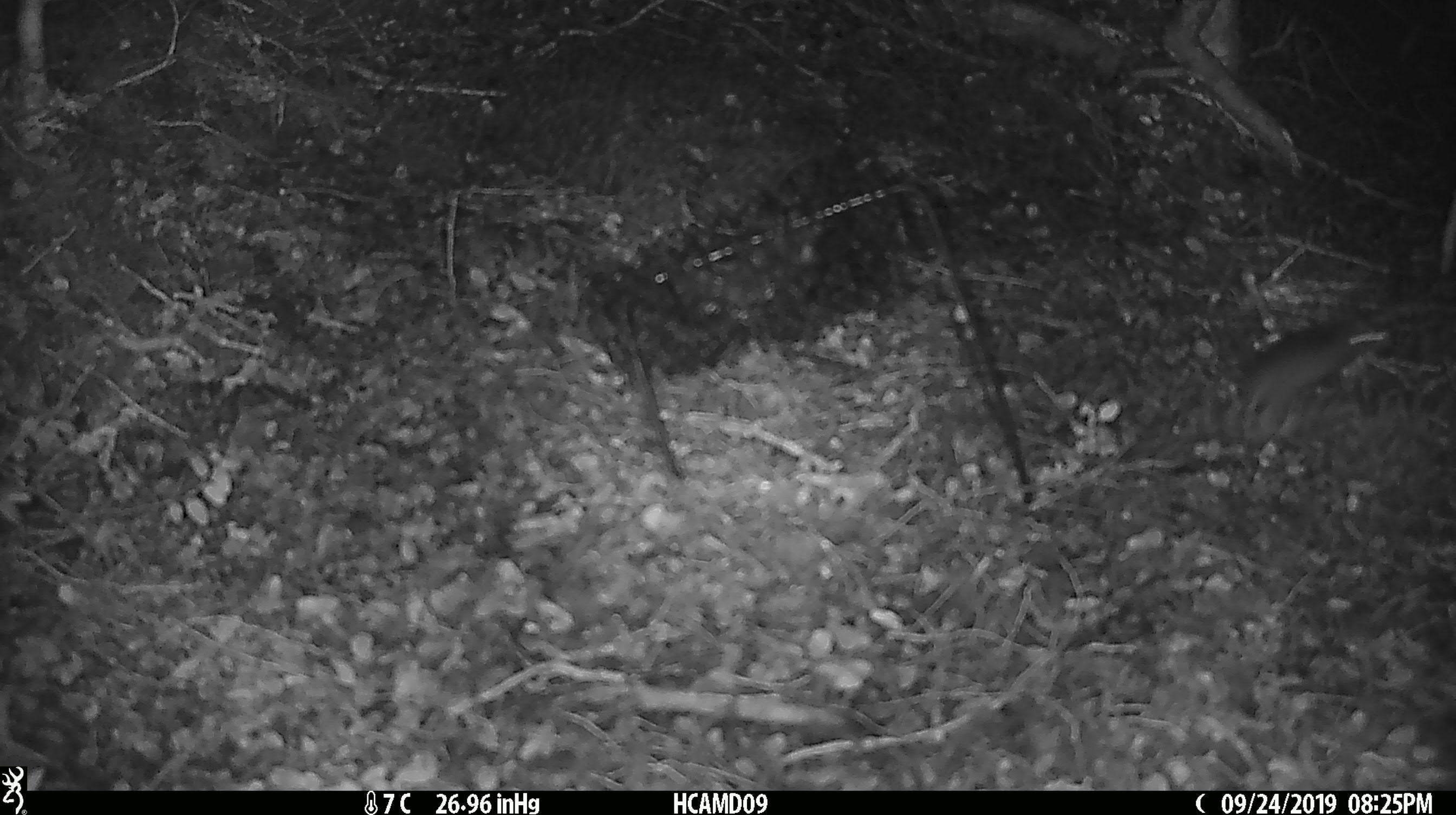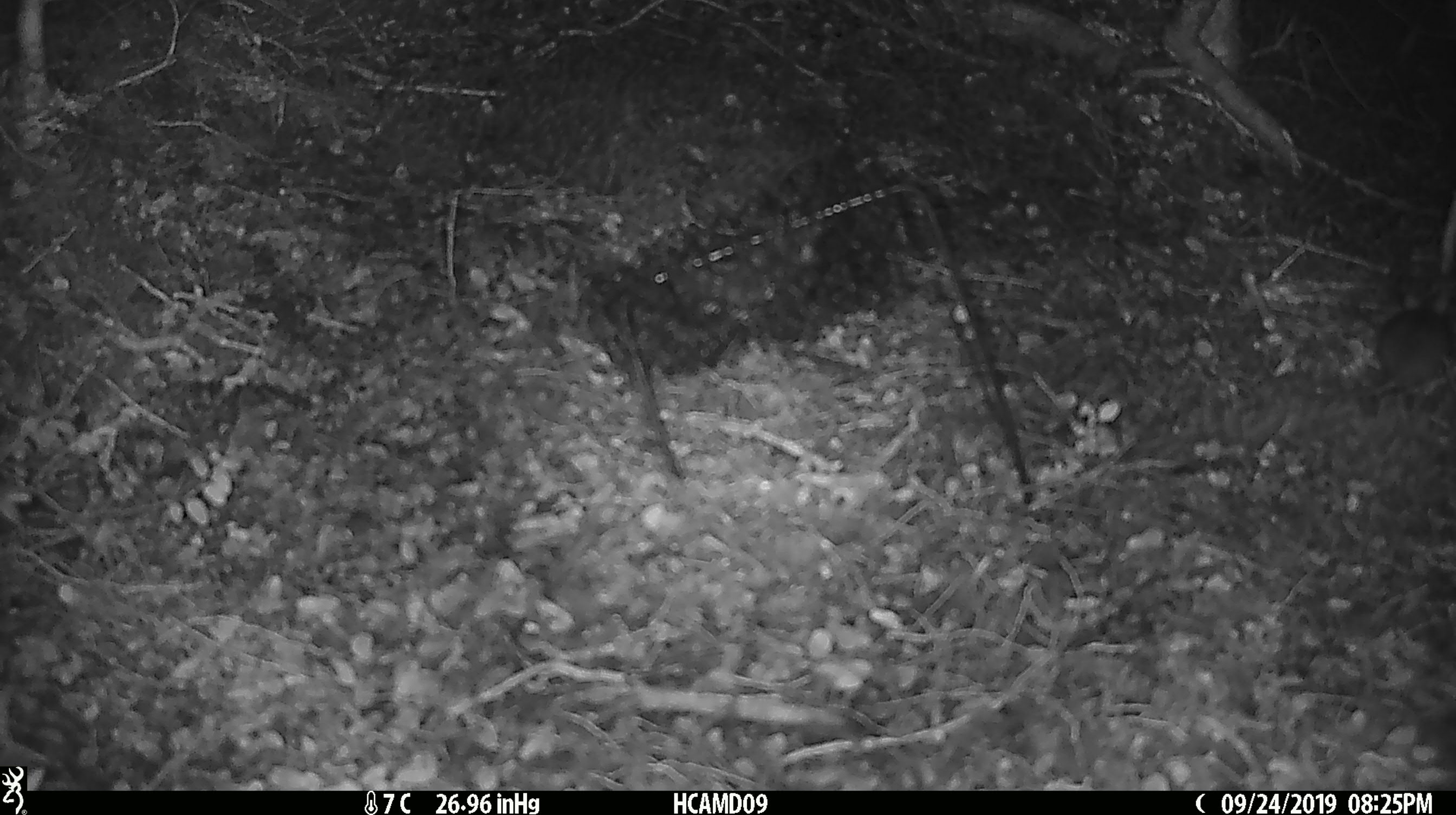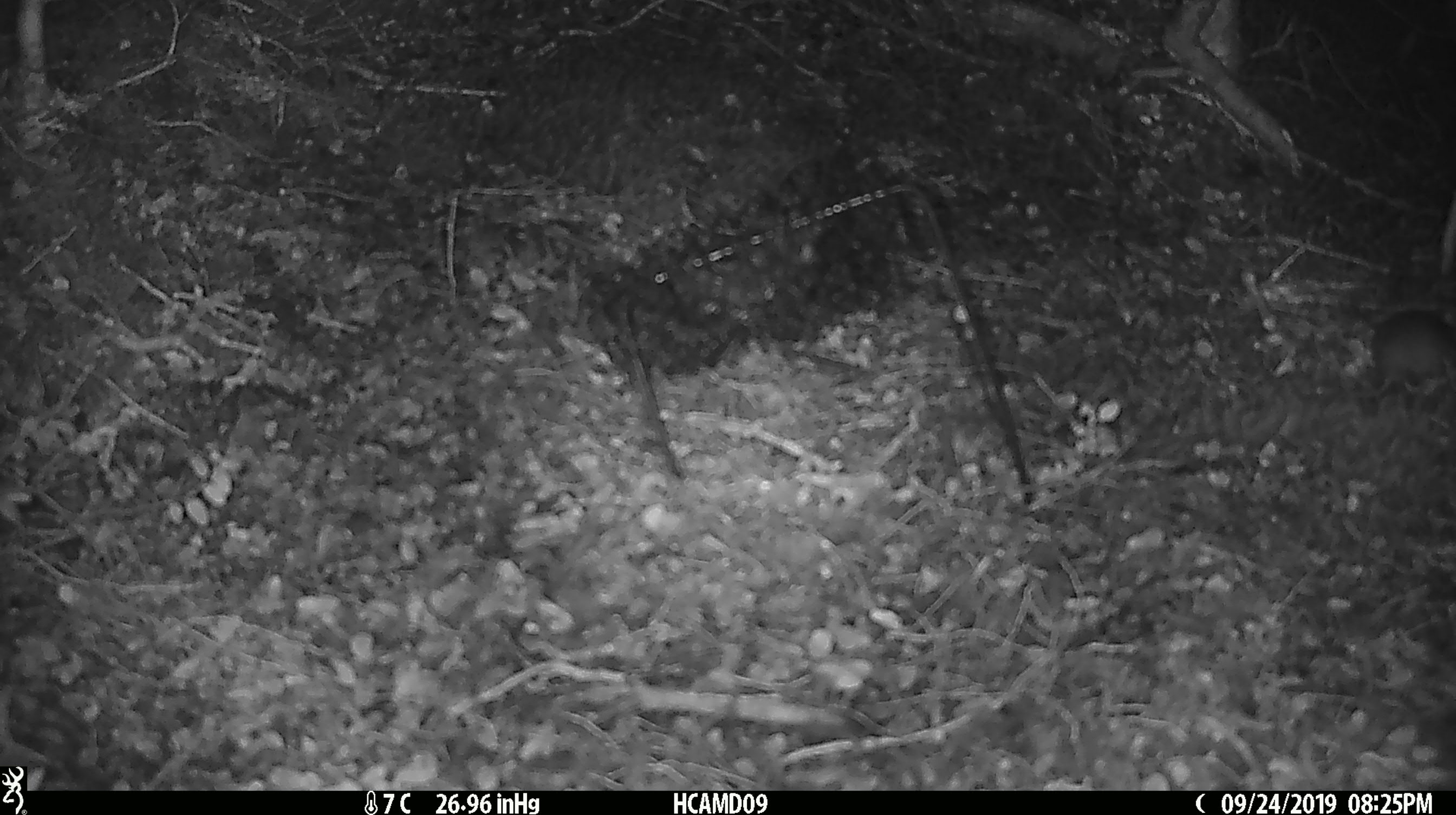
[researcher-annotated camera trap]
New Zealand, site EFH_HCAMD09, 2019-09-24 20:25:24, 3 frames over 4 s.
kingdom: Animalia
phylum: Chordata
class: Mammalia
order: Rodentia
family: Muridae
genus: Mus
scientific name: Mus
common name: mouse